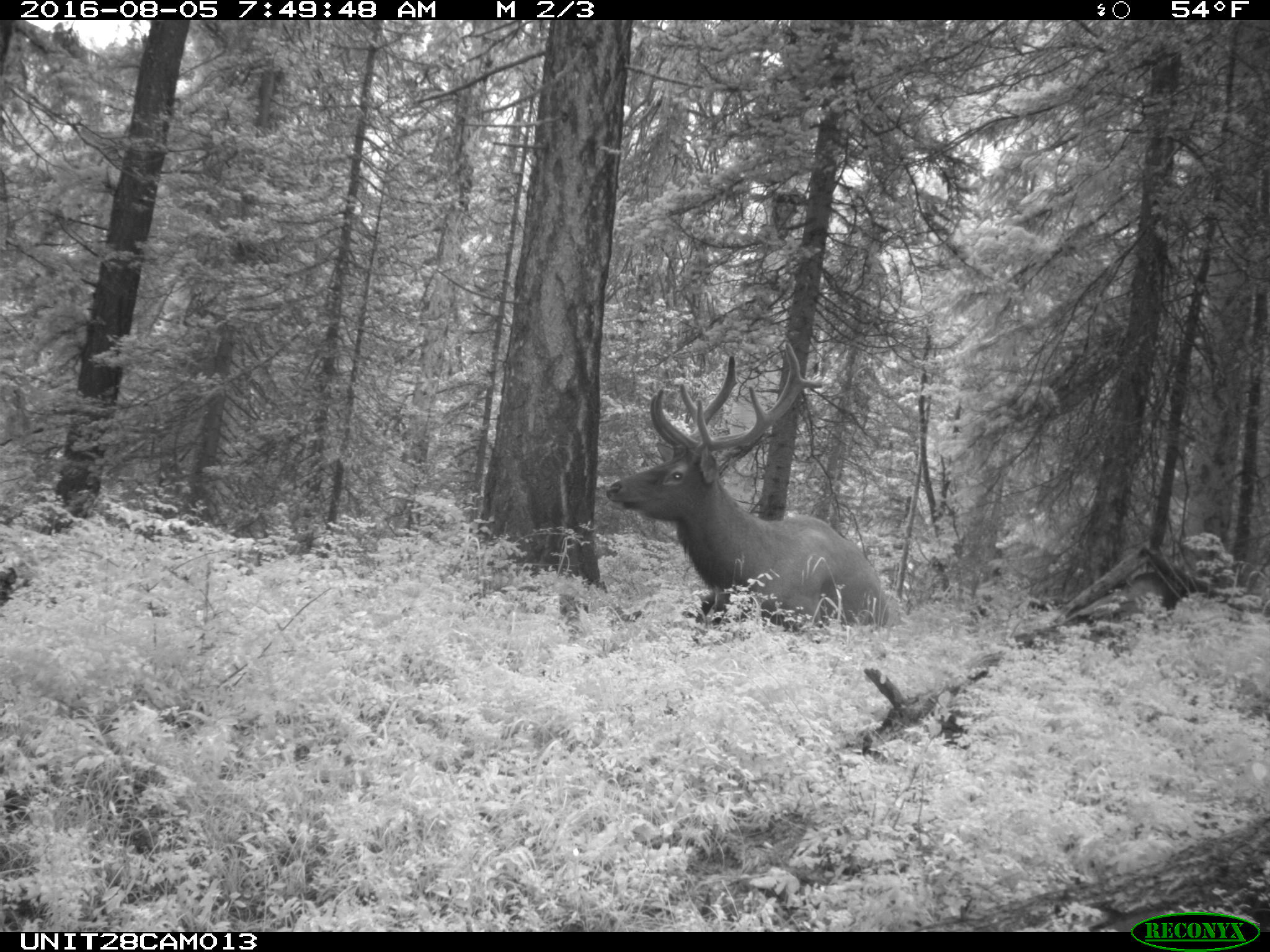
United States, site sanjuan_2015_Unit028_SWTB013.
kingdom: Animalia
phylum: Chordata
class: Mammalia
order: Artiodactyla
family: Cervidae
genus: Cervus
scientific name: Cervus elaphus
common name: red deer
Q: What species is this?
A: Cervus elaphus (red deer).